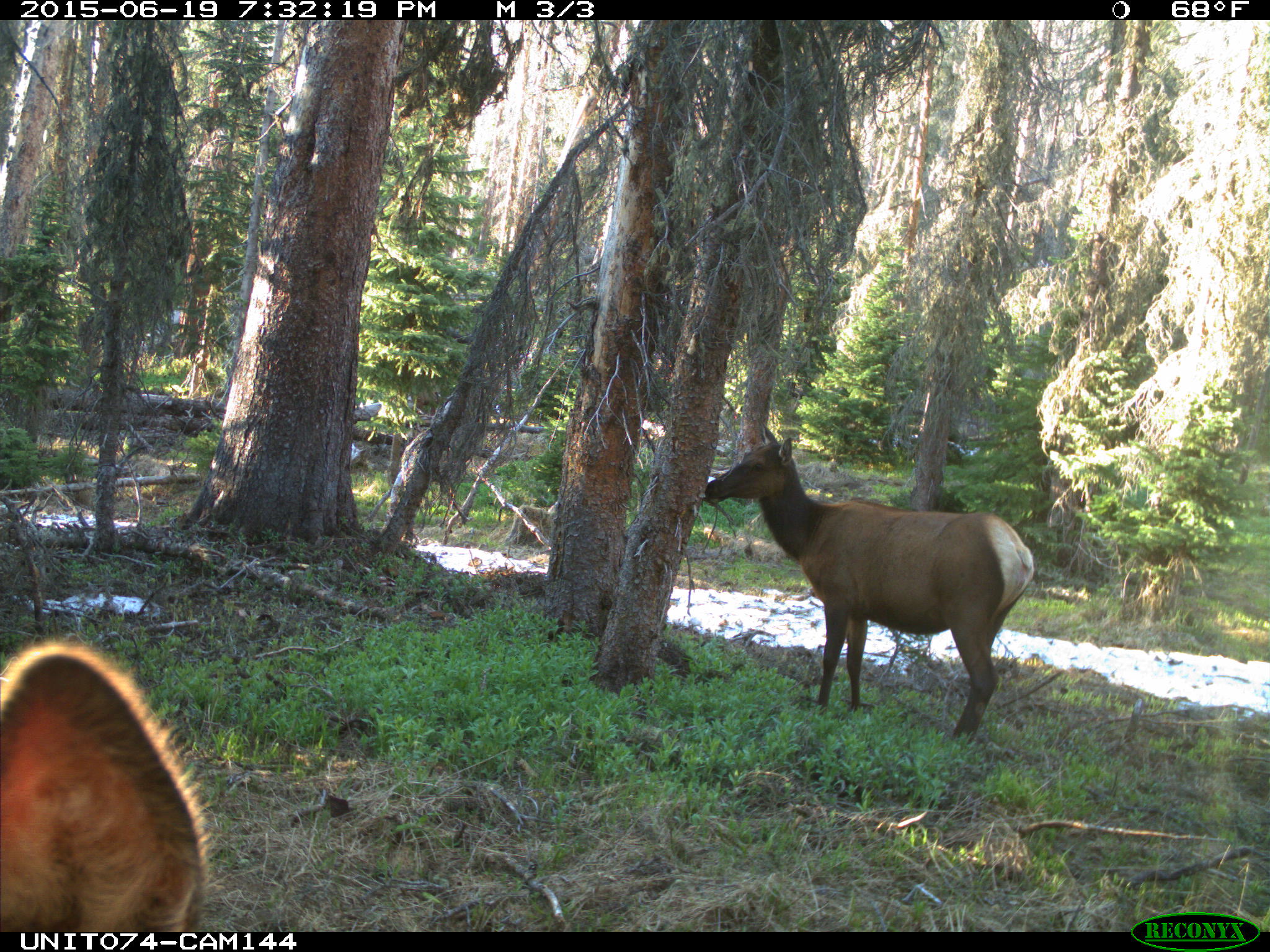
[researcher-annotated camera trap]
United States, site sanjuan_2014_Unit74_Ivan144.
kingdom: Animalia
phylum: Chordata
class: Mammalia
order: Artiodactyla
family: Cervidae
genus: Cervus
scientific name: Cervus elaphus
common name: red deer